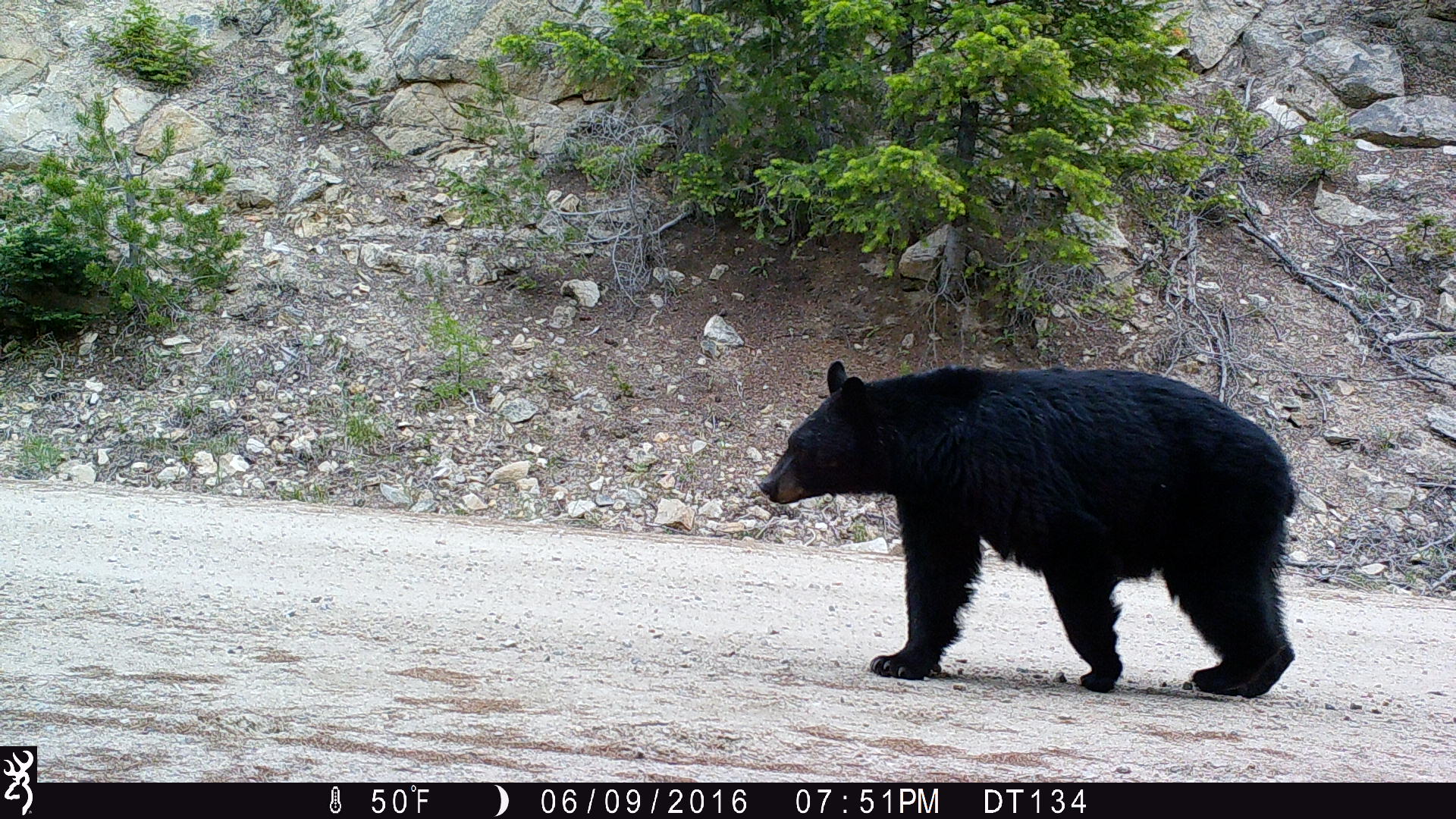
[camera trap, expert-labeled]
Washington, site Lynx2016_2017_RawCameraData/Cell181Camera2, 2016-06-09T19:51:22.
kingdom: Animalia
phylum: Chordata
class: Mammalia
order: Carnivora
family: Ursidae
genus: Ursus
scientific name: Ursus americanus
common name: american black bear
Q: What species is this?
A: Ursus americanus (american black bear).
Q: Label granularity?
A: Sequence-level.